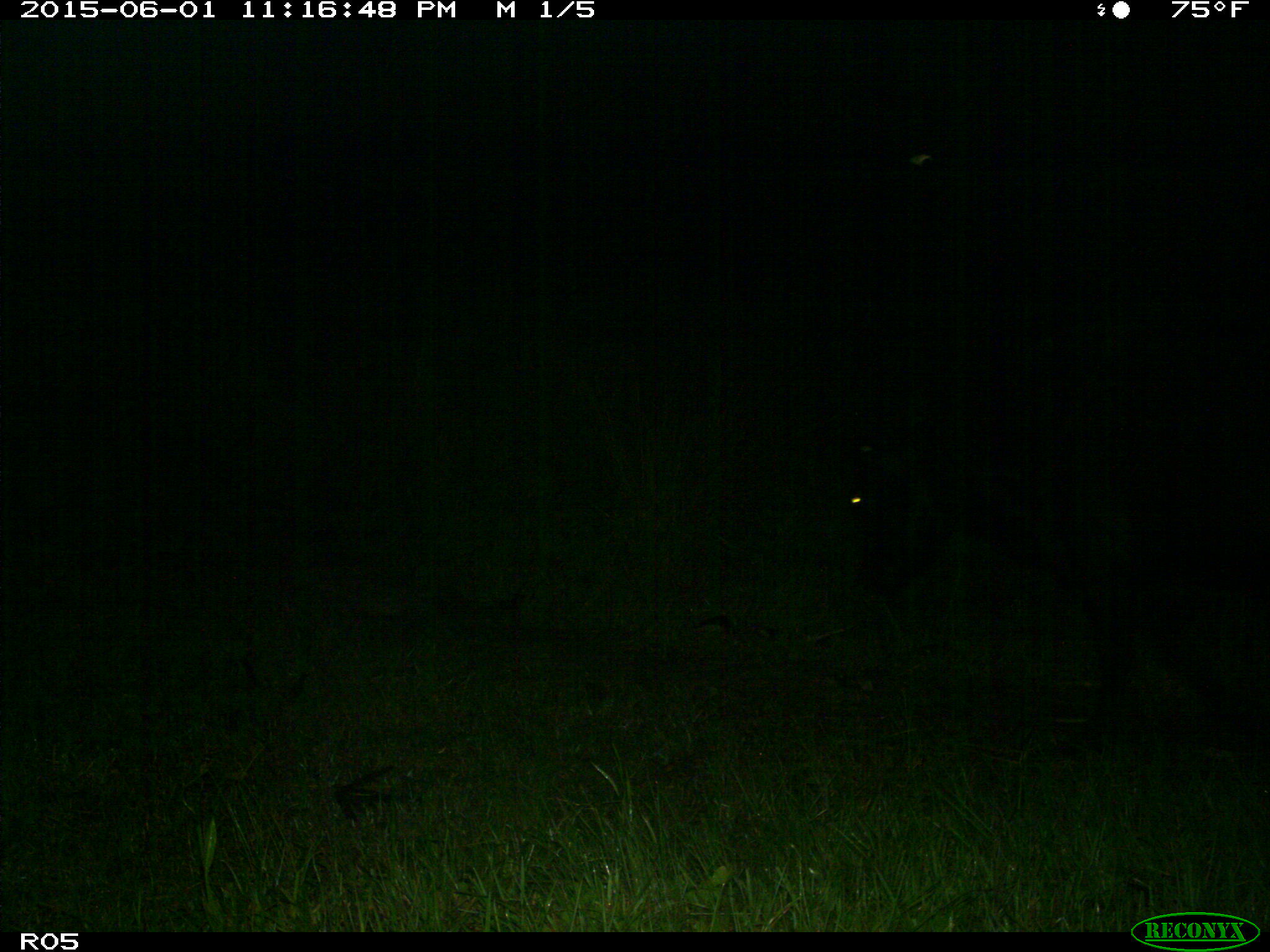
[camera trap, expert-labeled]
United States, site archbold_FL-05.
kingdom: Animalia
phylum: Chordata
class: Mammalia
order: Artiodactyla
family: Bovidae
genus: Bos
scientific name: Bos taurus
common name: domestic cow